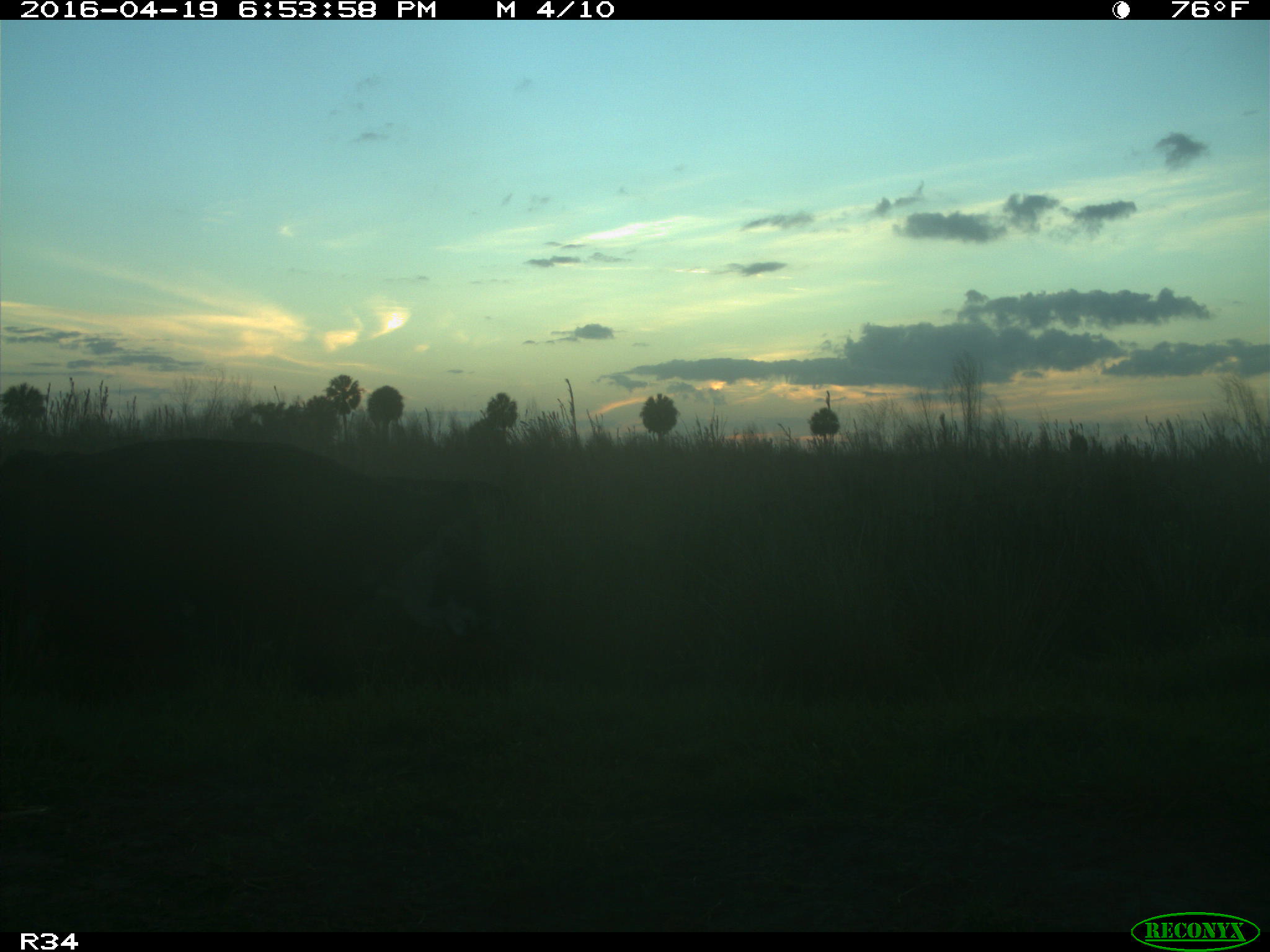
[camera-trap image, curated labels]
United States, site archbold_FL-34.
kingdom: Animalia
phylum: Chordata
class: Mammalia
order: Artiodactyla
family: Bovidae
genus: Bos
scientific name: Bos taurus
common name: domestic cow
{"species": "Bos taurus (domestic cow)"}